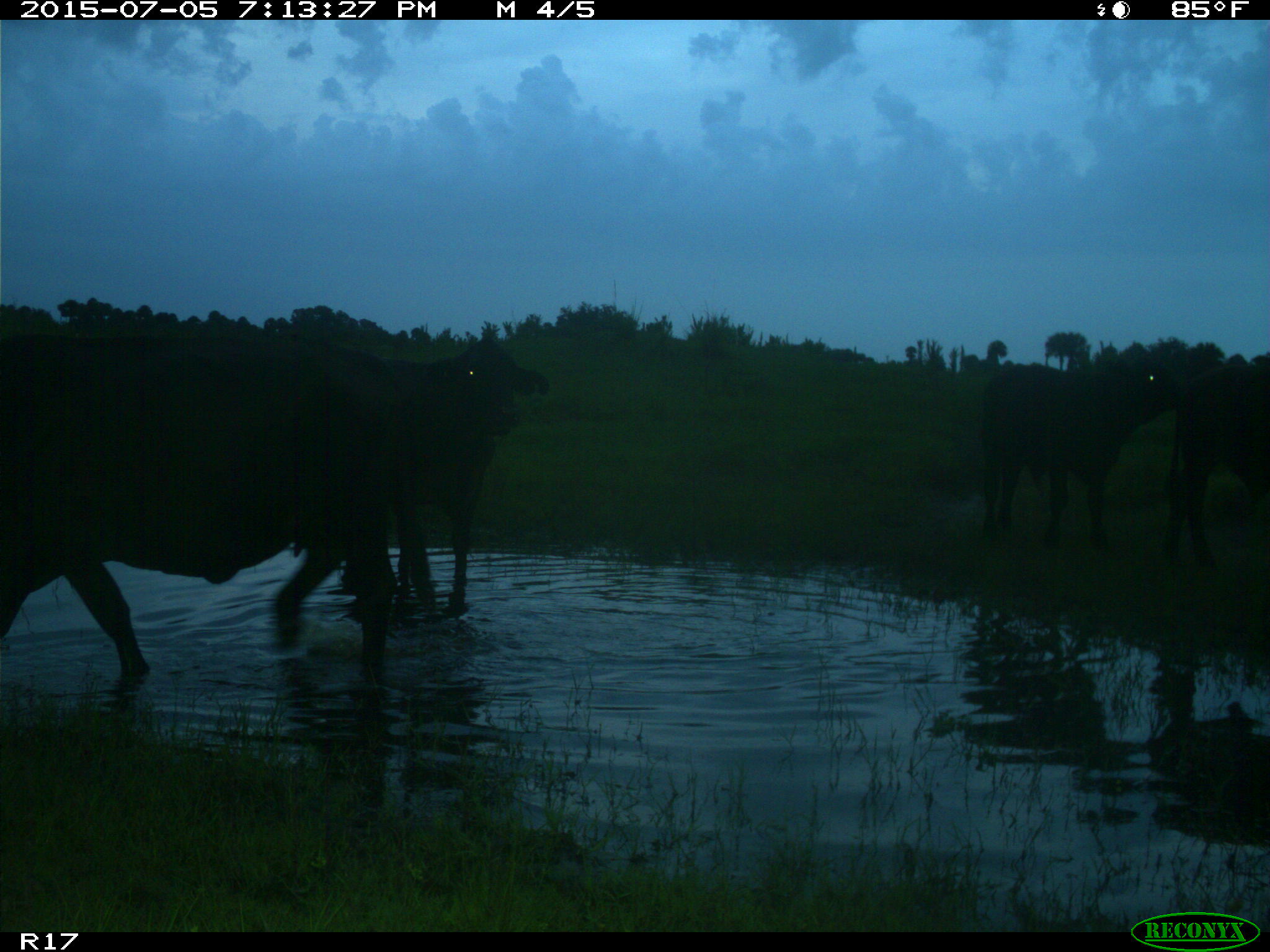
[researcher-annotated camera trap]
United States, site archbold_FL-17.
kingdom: Animalia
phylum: Chordata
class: Mammalia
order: Artiodactyla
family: Bovidae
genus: Bos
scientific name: Bos taurus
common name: domestic cow